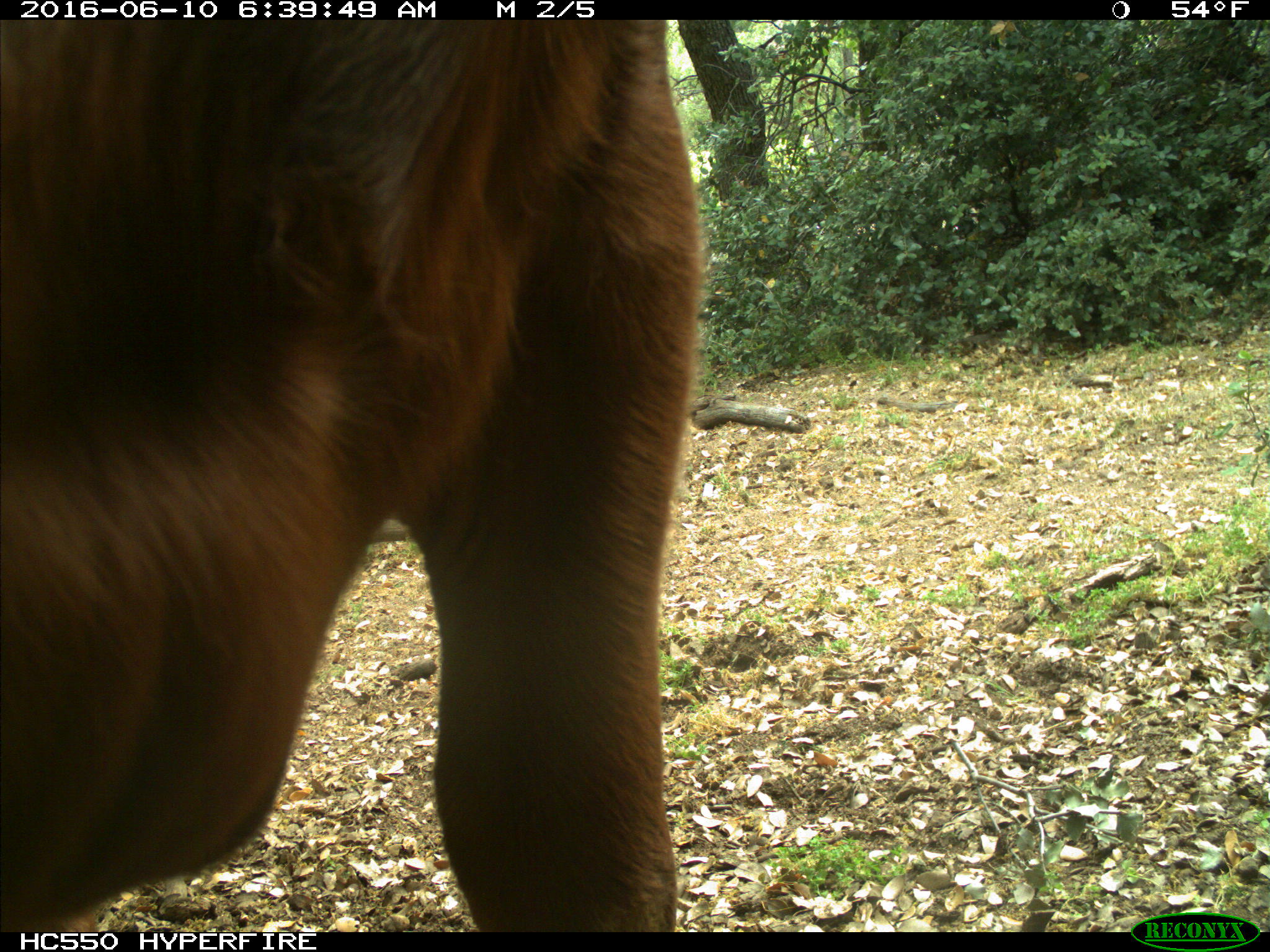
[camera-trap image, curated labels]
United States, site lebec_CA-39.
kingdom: Animalia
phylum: Chordata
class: Mammalia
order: Artiodactyla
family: Bovidae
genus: Bos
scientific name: Bos taurus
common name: domestic cow